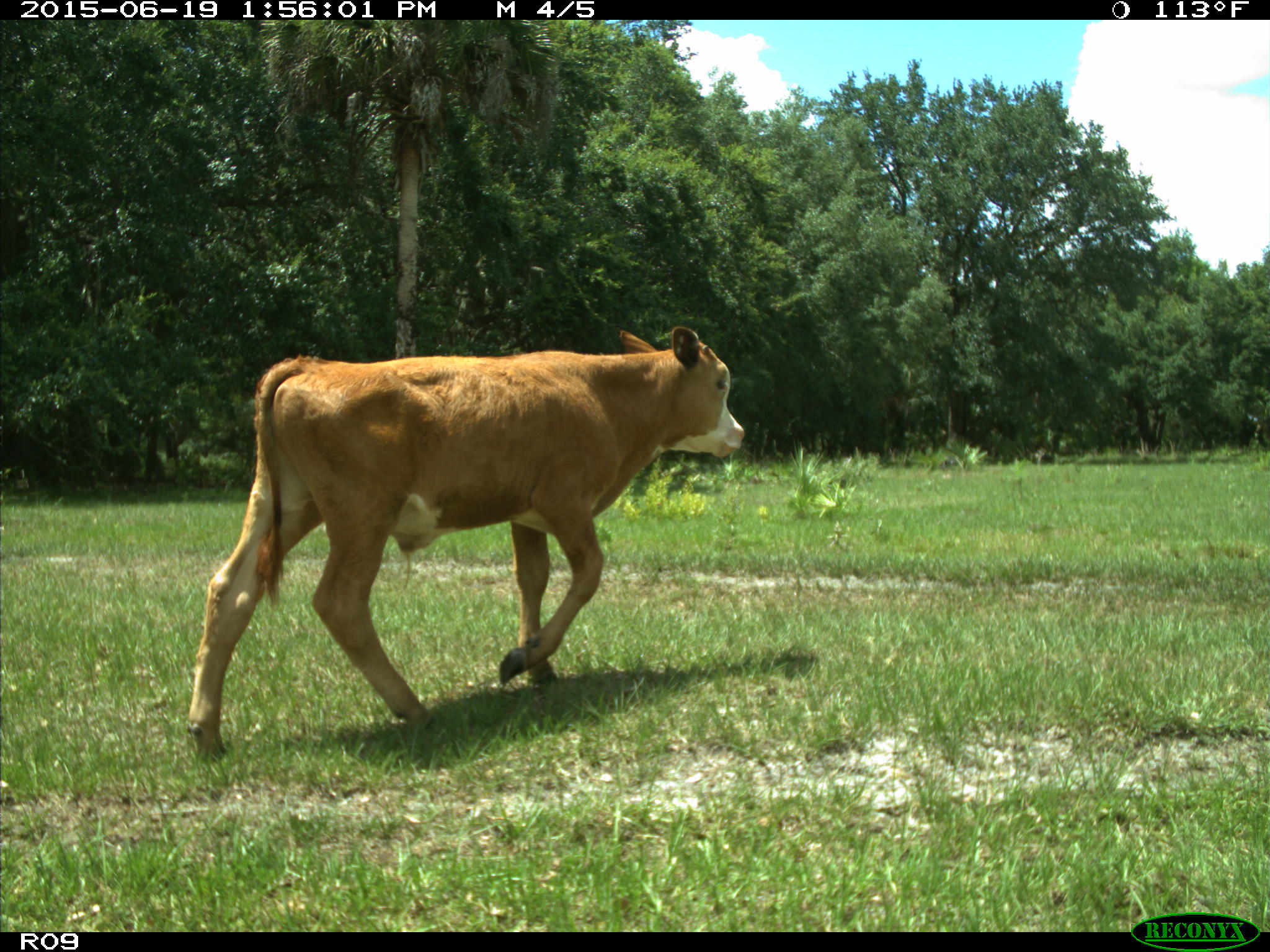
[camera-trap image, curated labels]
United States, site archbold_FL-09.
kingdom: Animalia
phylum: Chordata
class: Mammalia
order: Artiodactyla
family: Bovidae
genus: Bos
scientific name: Bos taurus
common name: domestic cow